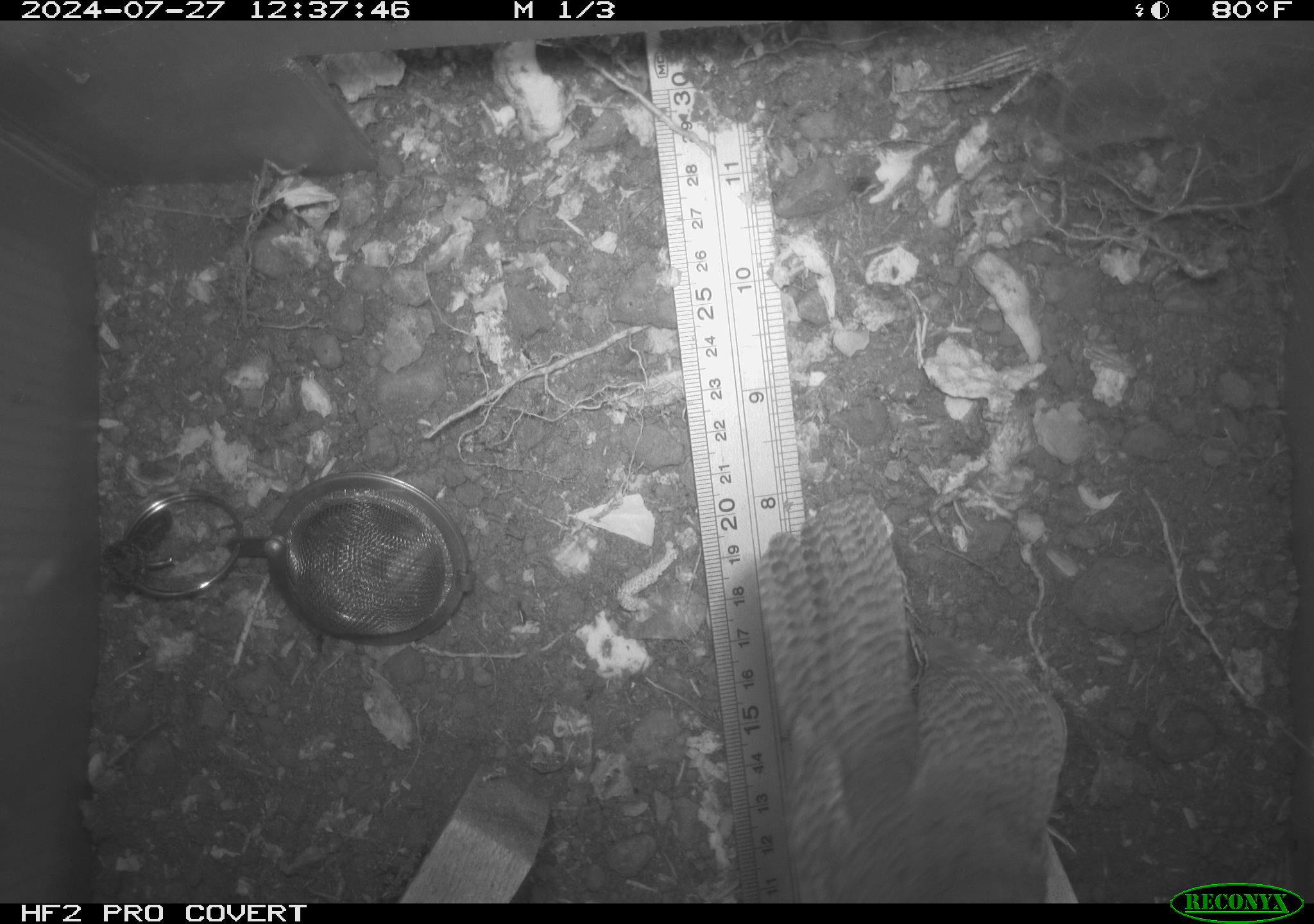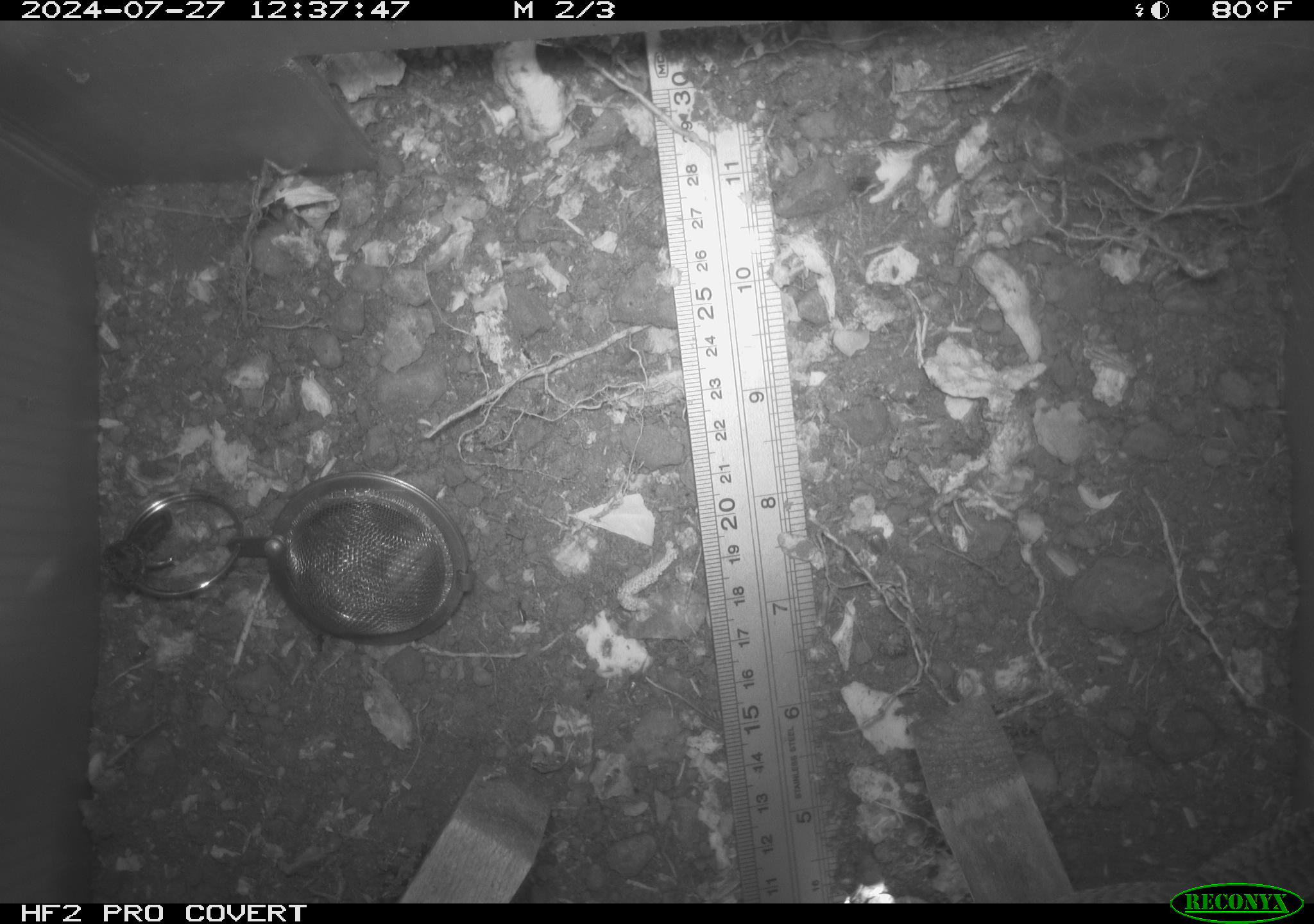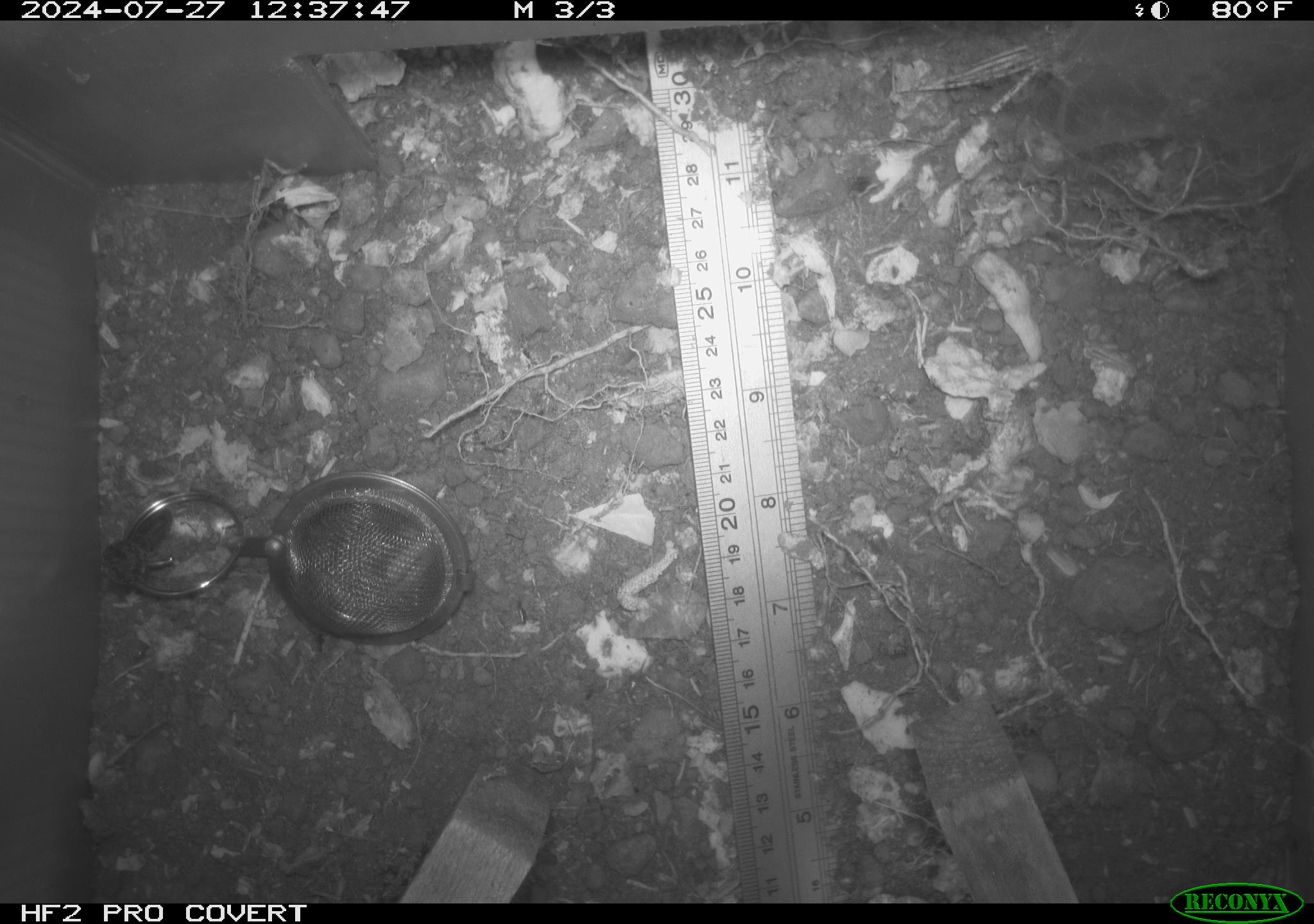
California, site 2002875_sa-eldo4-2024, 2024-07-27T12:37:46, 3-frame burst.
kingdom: Animalia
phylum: Chordata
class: Aves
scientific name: Aves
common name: bird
Bird (Aves).